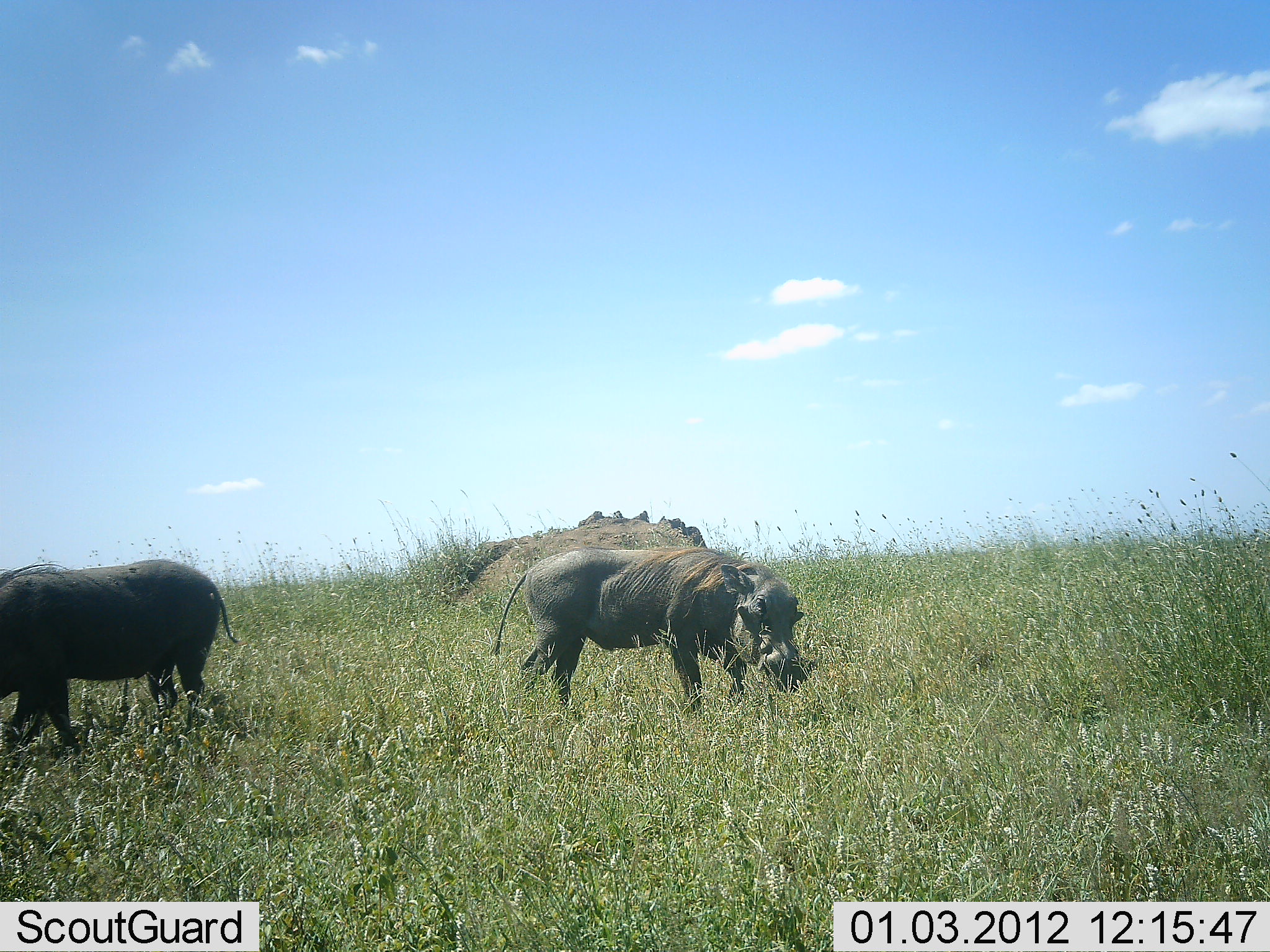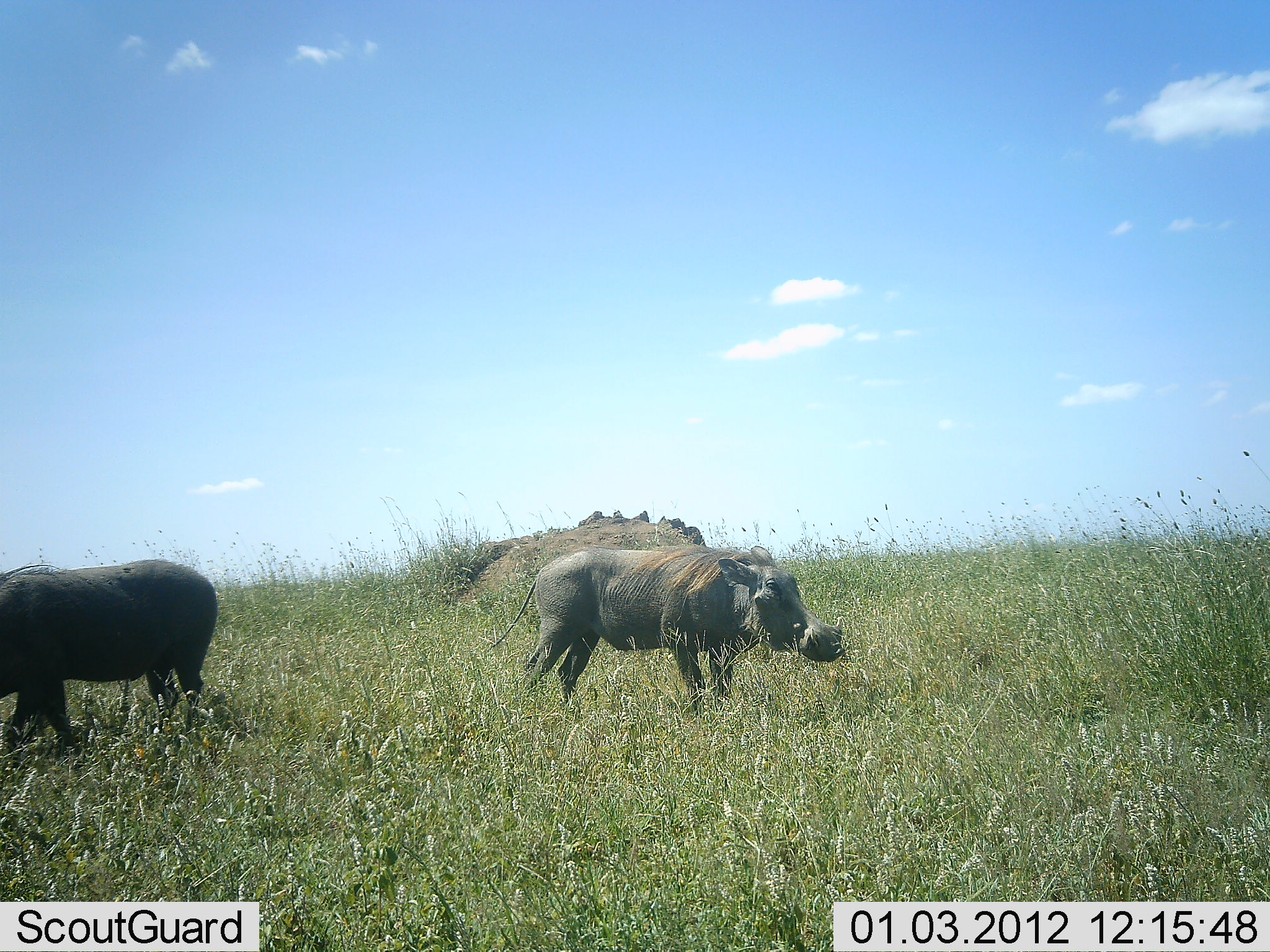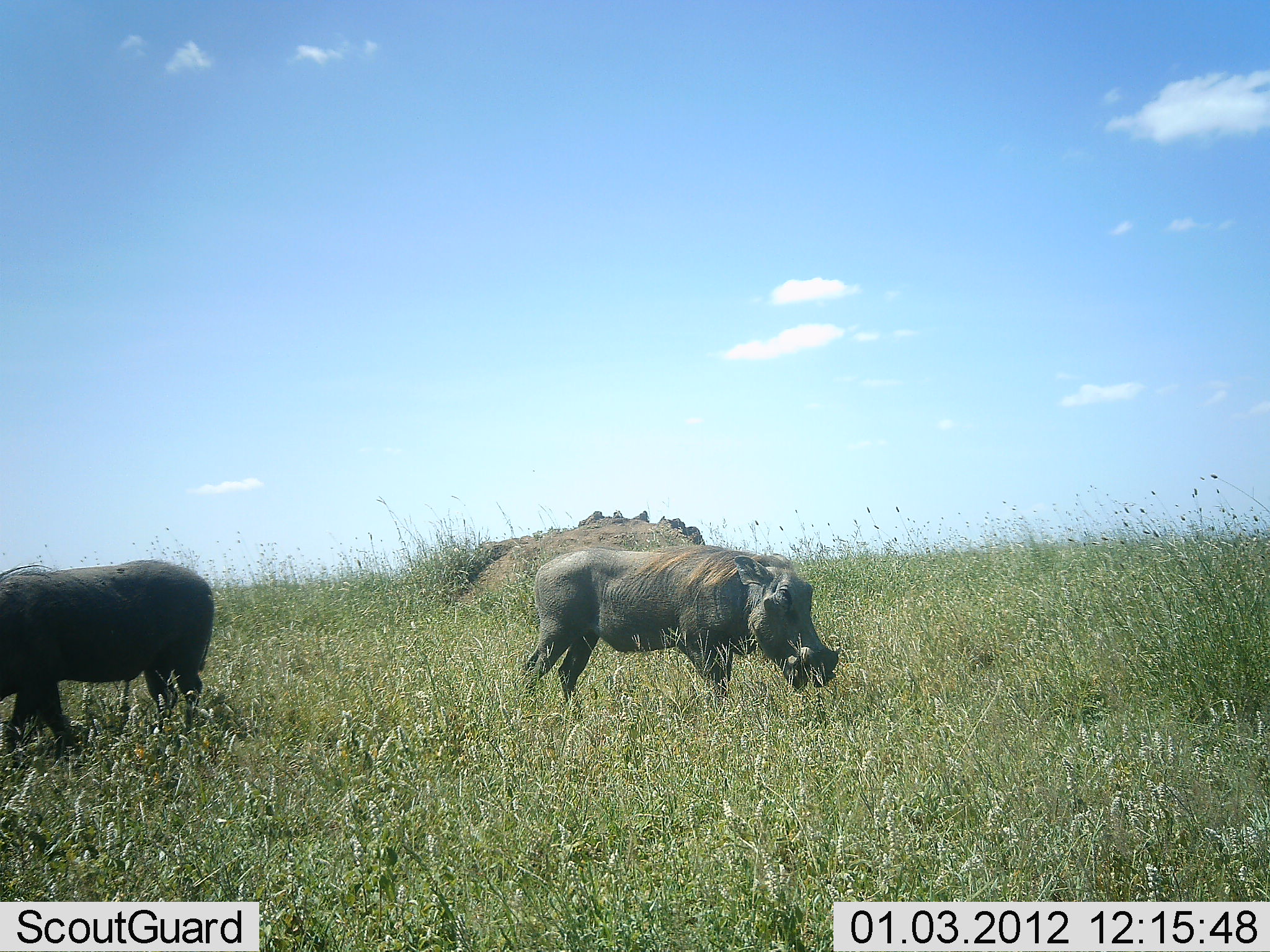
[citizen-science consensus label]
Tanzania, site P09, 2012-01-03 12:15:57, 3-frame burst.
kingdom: Animalia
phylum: Chordata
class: Mammalia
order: Artiodactyla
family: Suidae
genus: Phacochoerus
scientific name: Phacochoerus africanus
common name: warthog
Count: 2.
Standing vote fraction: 75%.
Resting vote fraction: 8%.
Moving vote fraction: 0%.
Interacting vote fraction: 0%.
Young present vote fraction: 0%.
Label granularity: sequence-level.